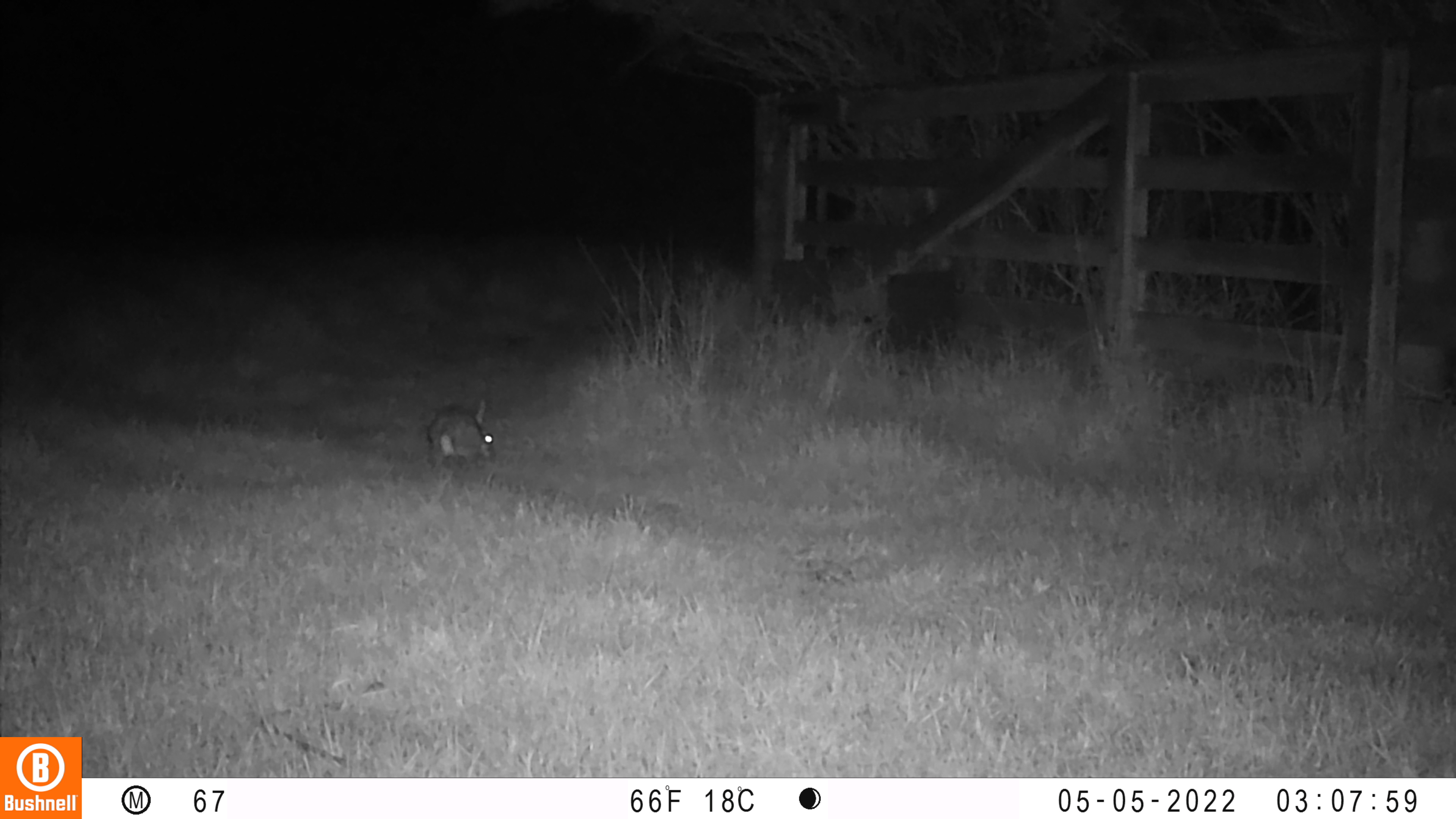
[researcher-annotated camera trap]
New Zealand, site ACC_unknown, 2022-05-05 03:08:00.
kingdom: Animalia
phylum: Chordata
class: Mammalia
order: Lagomorpha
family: Leporidae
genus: Oryctolagus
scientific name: Oryctolagus cuniculus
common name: european rabbit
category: rabbit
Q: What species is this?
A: Rabbit (european rabbit) (Oryctolagus cuniculus).